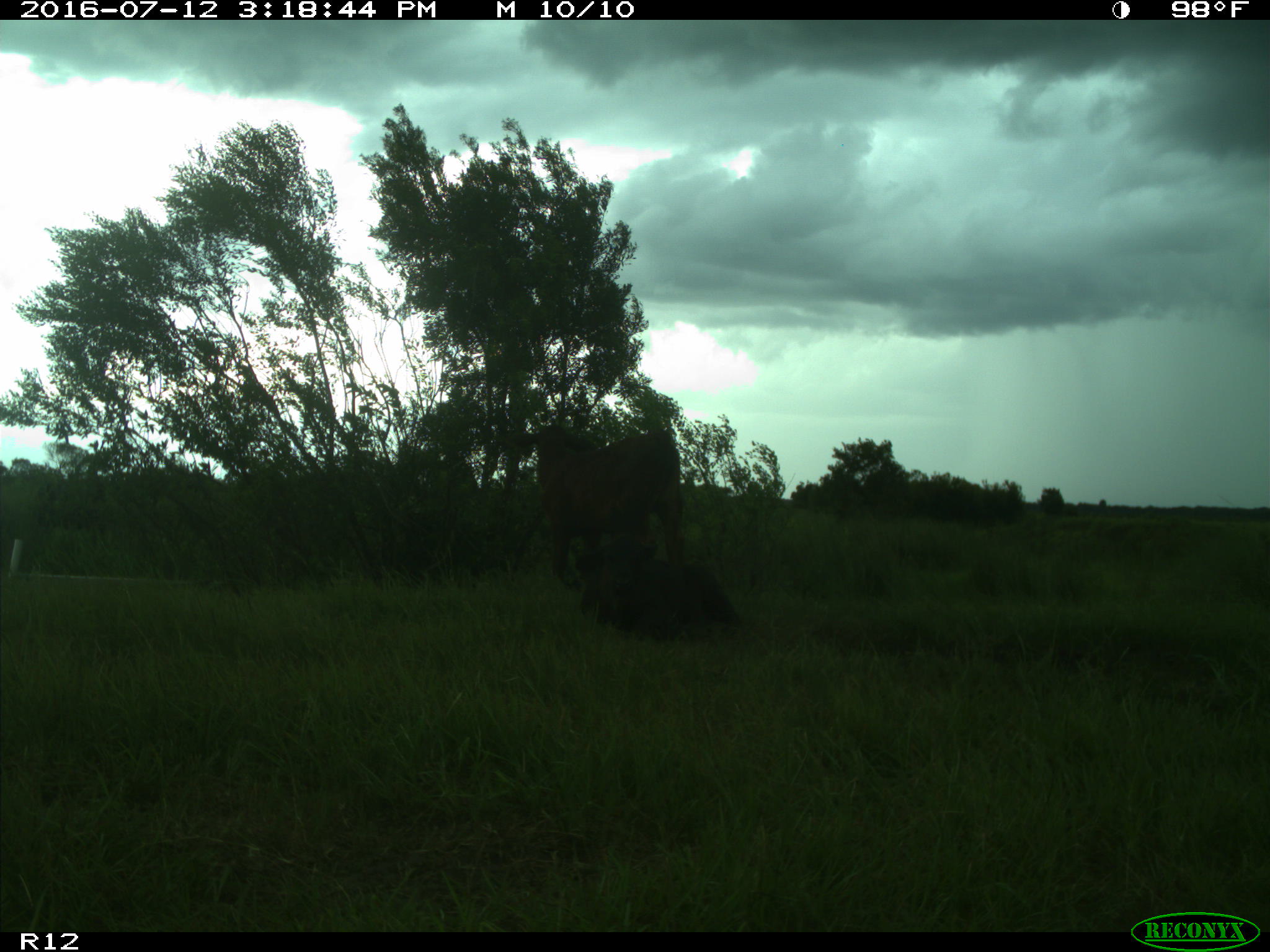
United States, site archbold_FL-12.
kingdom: Animalia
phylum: Chordata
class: Mammalia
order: Artiodactyla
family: Bovidae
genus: Bos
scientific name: Bos taurus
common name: domestic cow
Bos taurus (domestic cow).